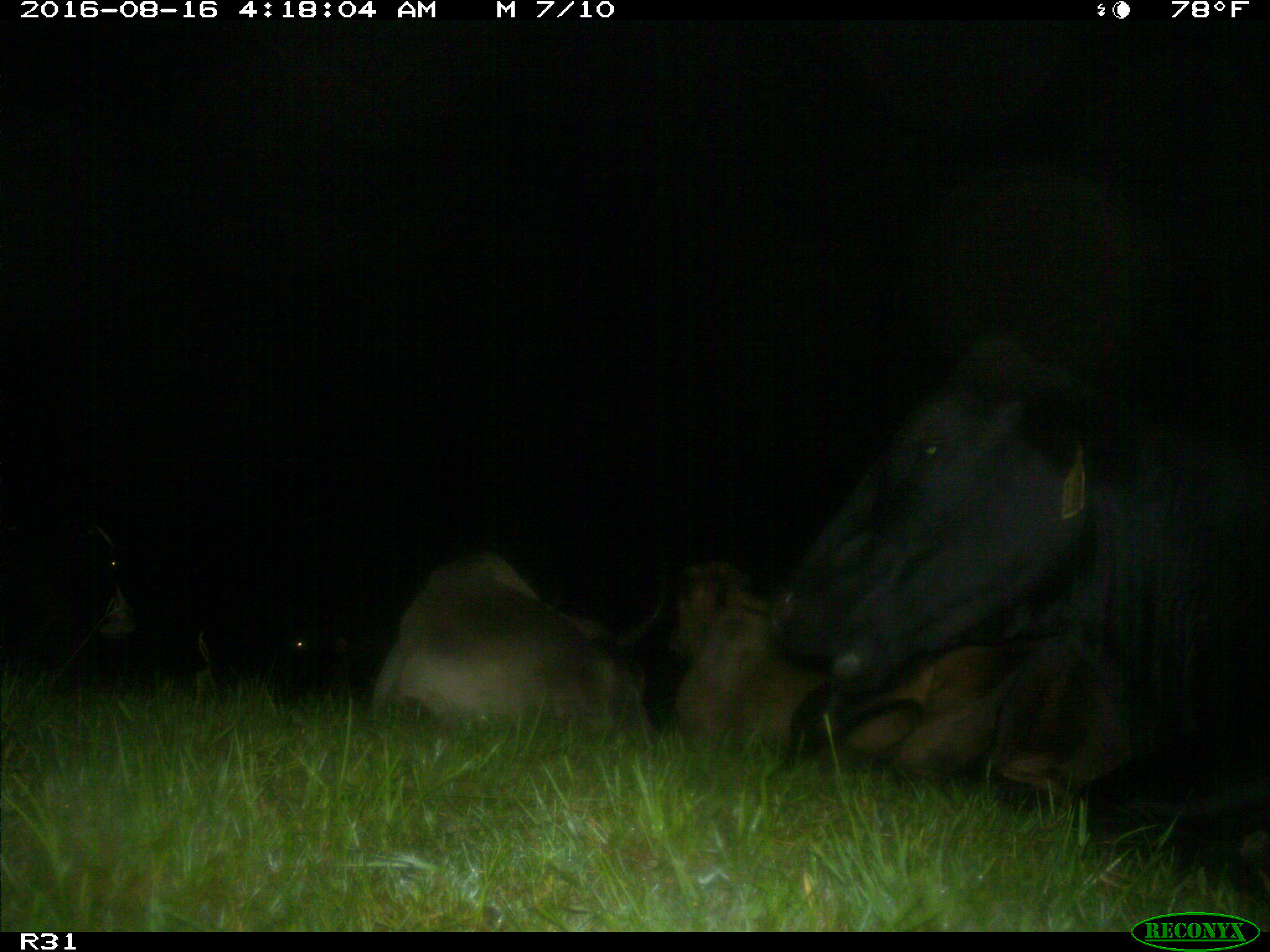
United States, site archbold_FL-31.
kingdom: Animalia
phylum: Chordata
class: Mammalia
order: Artiodactyla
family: Bovidae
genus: Bos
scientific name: Bos taurus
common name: domestic cow